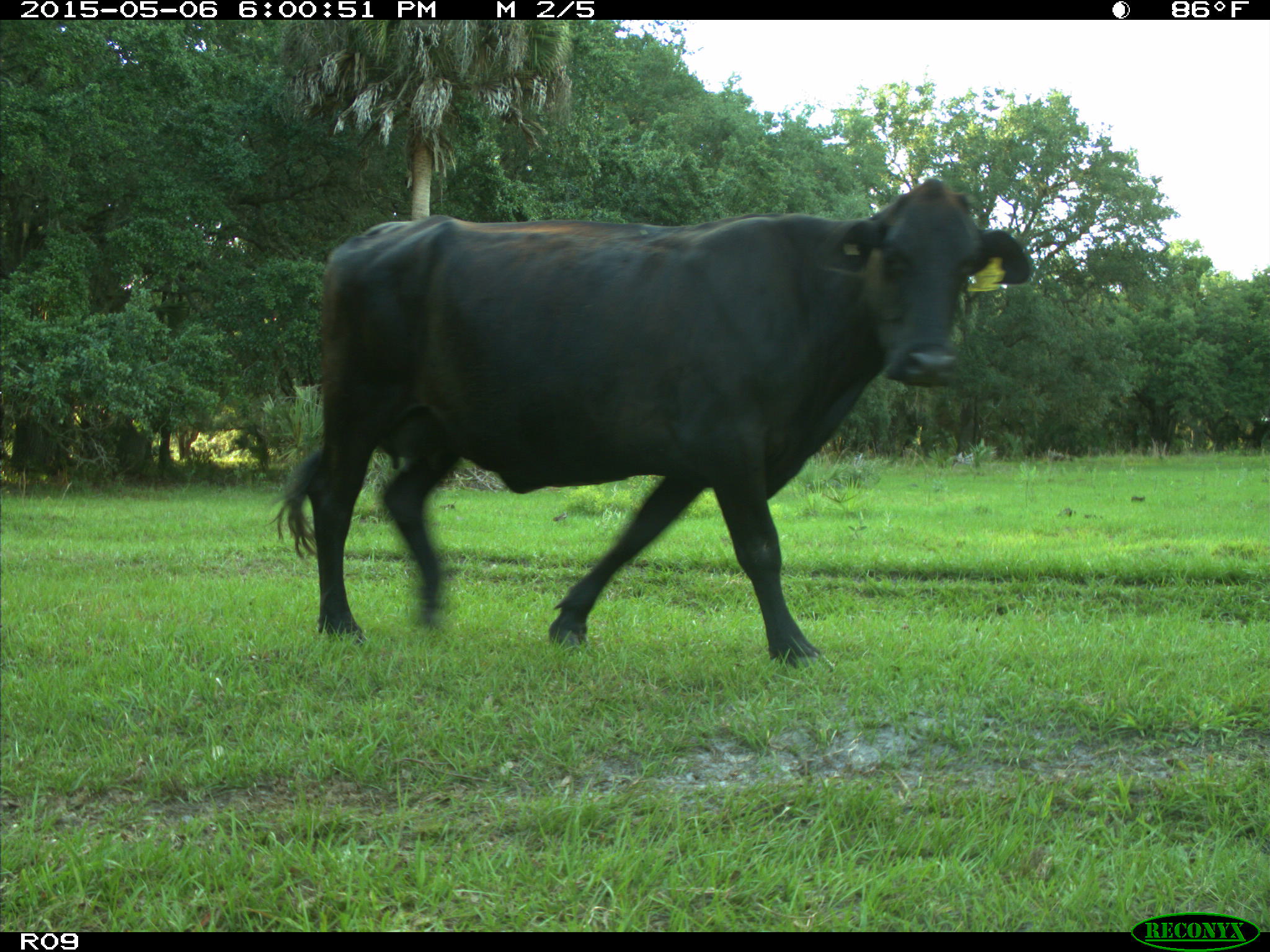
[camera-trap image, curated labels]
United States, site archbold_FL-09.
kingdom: Animalia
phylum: Chordata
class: Mammalia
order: Artiodactyla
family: Bovidae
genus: Bos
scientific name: Bos taurus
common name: domestic cow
Bos taurus (domestic cow).